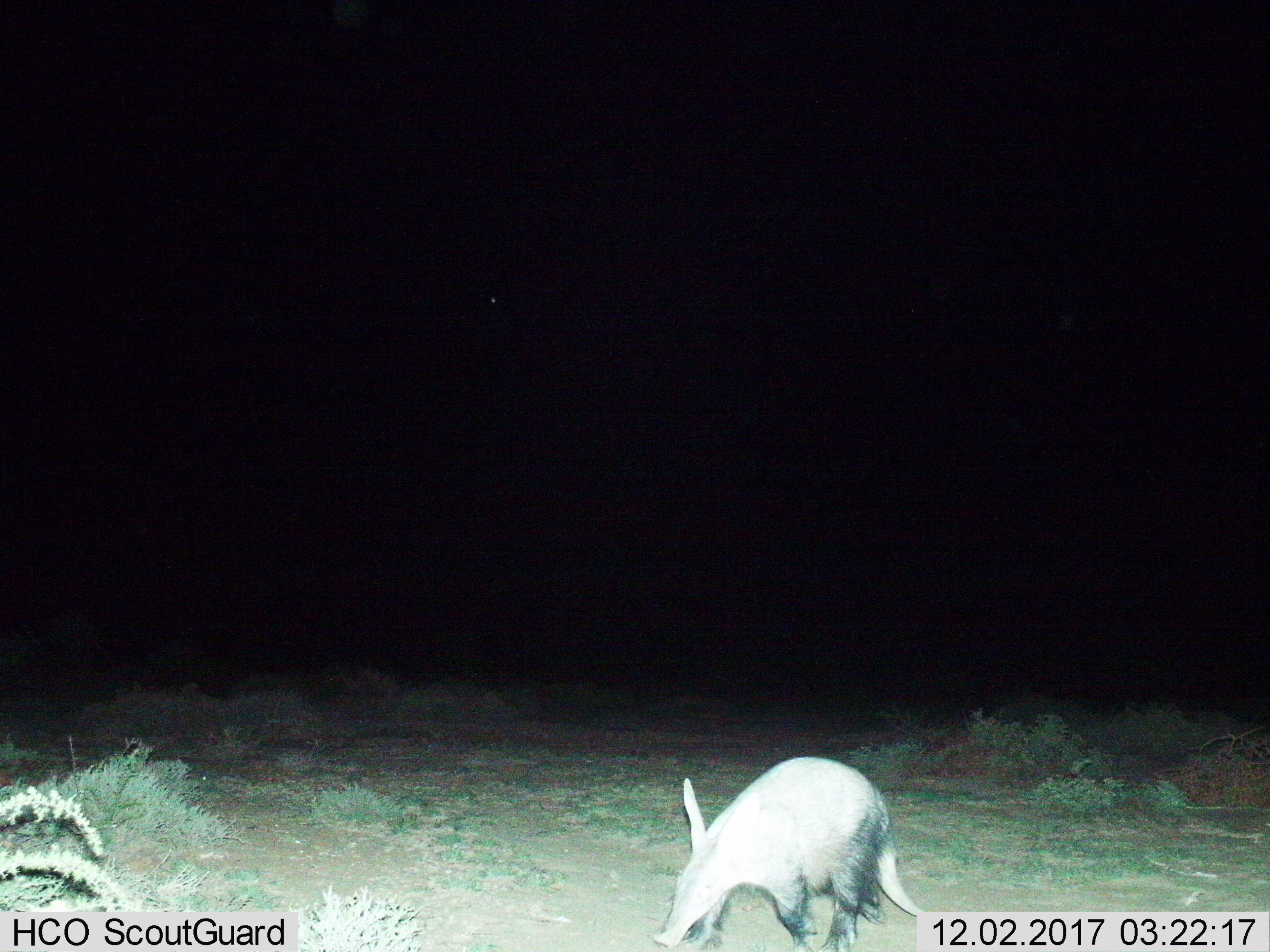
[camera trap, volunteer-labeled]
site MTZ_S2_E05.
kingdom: Animalia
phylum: Chordata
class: Mammalia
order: Tubulidentata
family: Orycteropodidae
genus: Orycteropus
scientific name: Orycteropus afer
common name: aardvark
Aardvark (Orycteropus afer), count 1. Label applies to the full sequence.